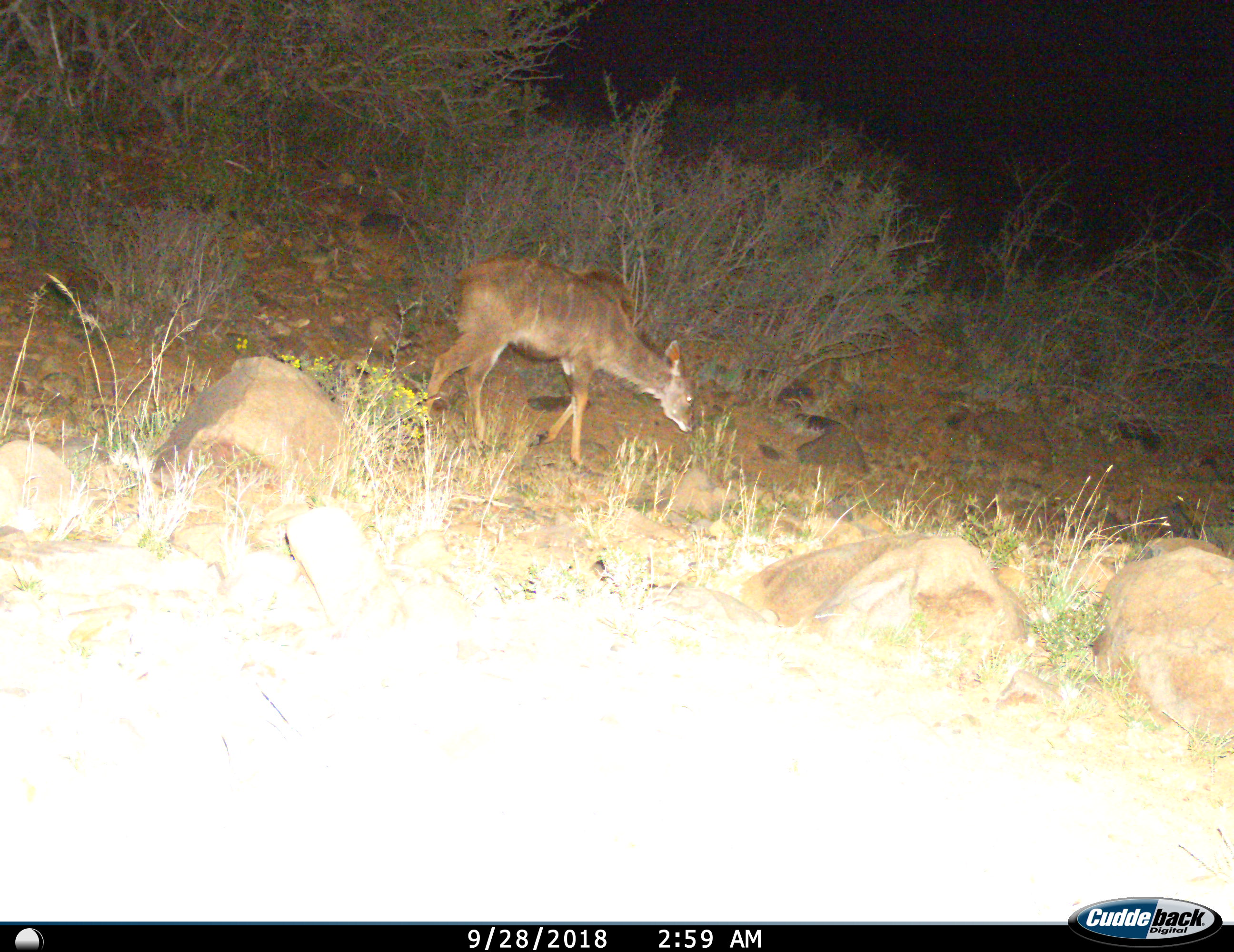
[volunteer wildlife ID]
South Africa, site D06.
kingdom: Animalia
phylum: Chordata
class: Mammalia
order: Artiodactyla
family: Bovidae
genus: Tragelaphus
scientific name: Tragelaphus strepsiceros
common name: greater kudu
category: kudu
Kudu (greater kudu) (Tragelaphus strepsiceros), count 1. Behavior (volunteer vote fractions): standing 0%, resting 0%, moving 67%, interacting 0%. Young present (vote fraction): 0%. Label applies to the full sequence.